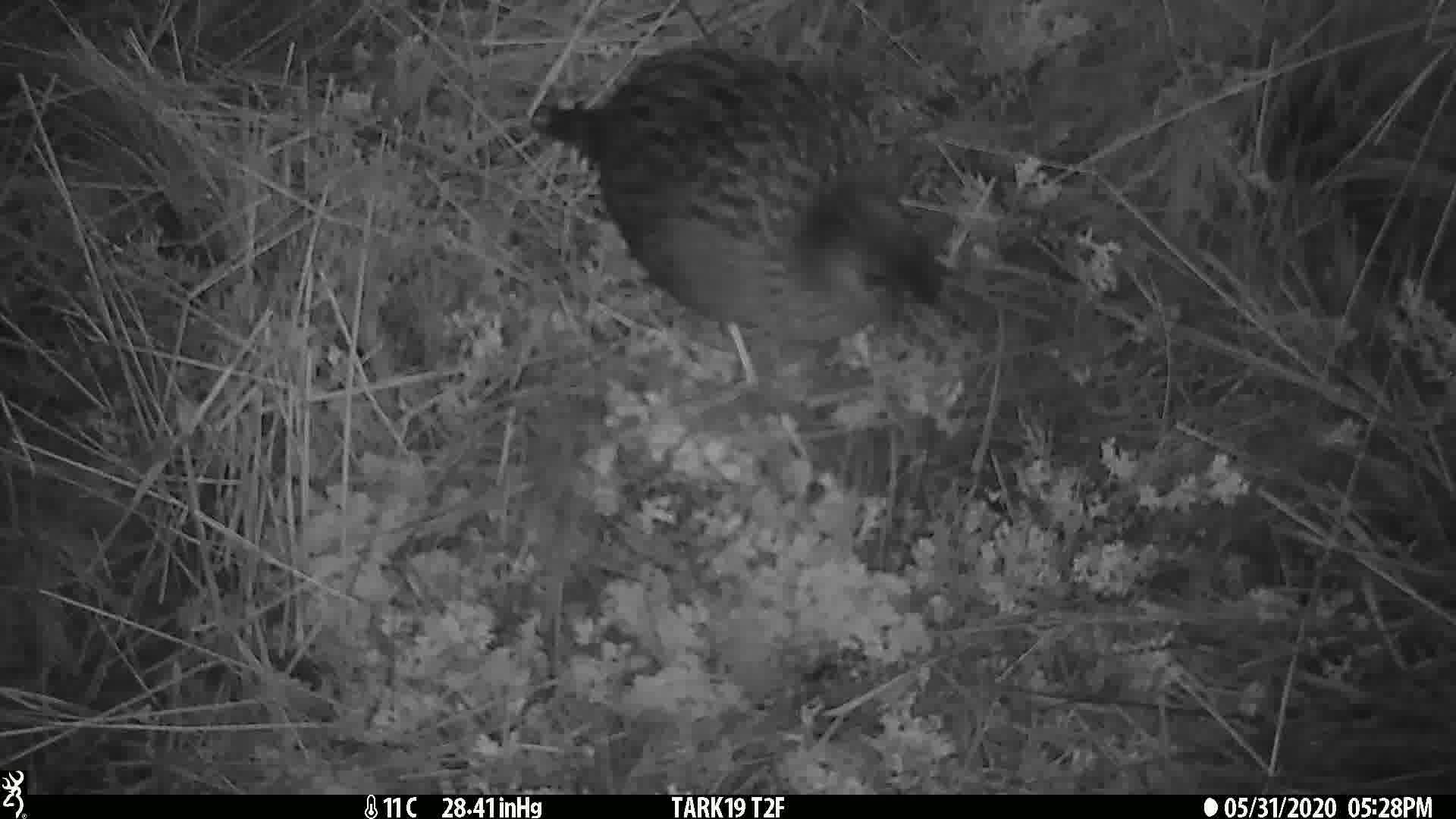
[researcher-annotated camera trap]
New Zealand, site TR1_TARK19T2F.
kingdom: Animalia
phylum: Chordata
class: Aves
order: Gruiformes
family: Rallidae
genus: Gallirallus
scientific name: Gallirallus australis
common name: weka